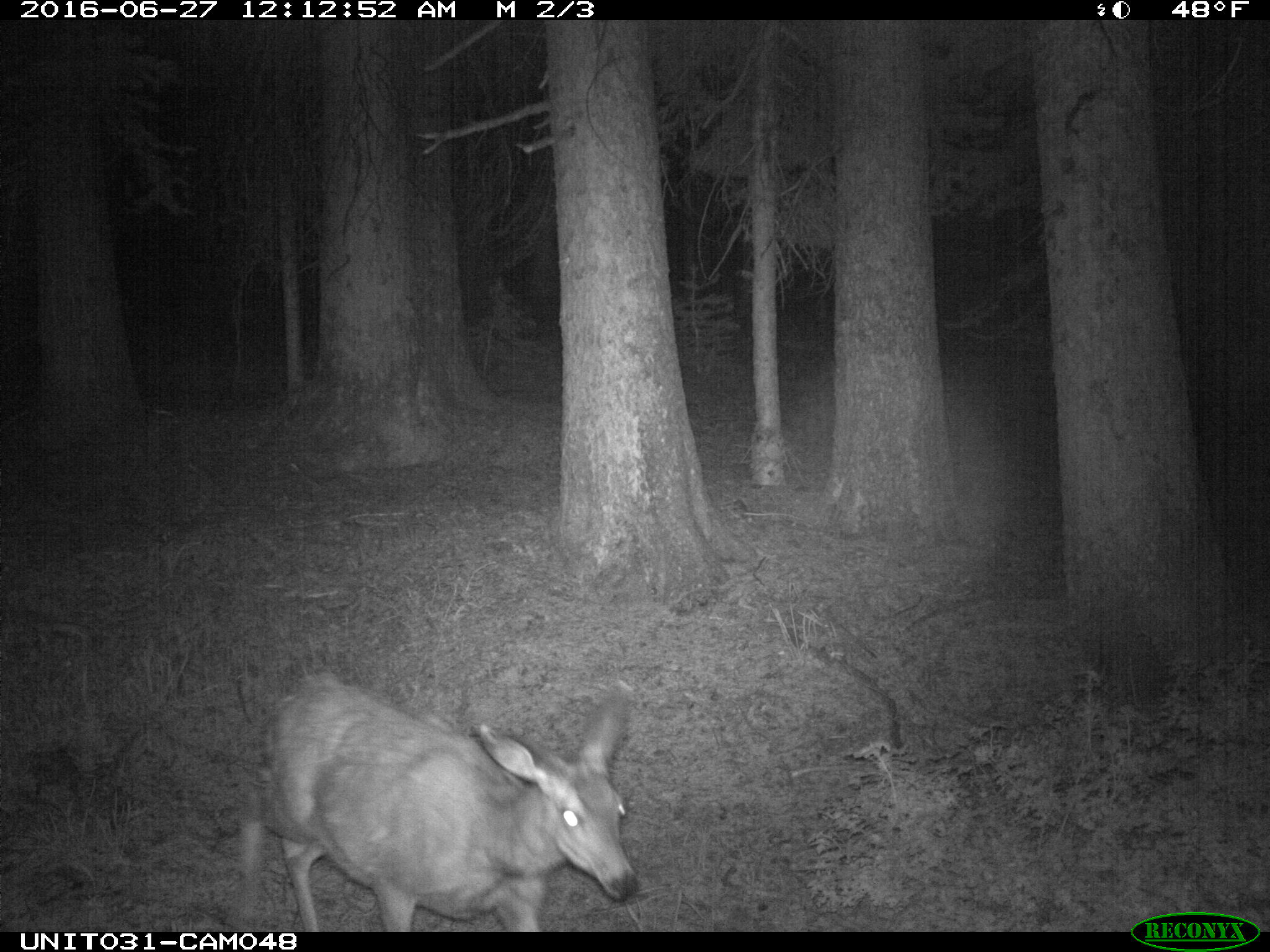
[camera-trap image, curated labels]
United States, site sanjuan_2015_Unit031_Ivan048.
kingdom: Animalia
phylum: Chordata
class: Mammalia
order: Artiodactyla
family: Cervidae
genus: Odocoileus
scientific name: Odocoileus hemionus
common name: mule deer